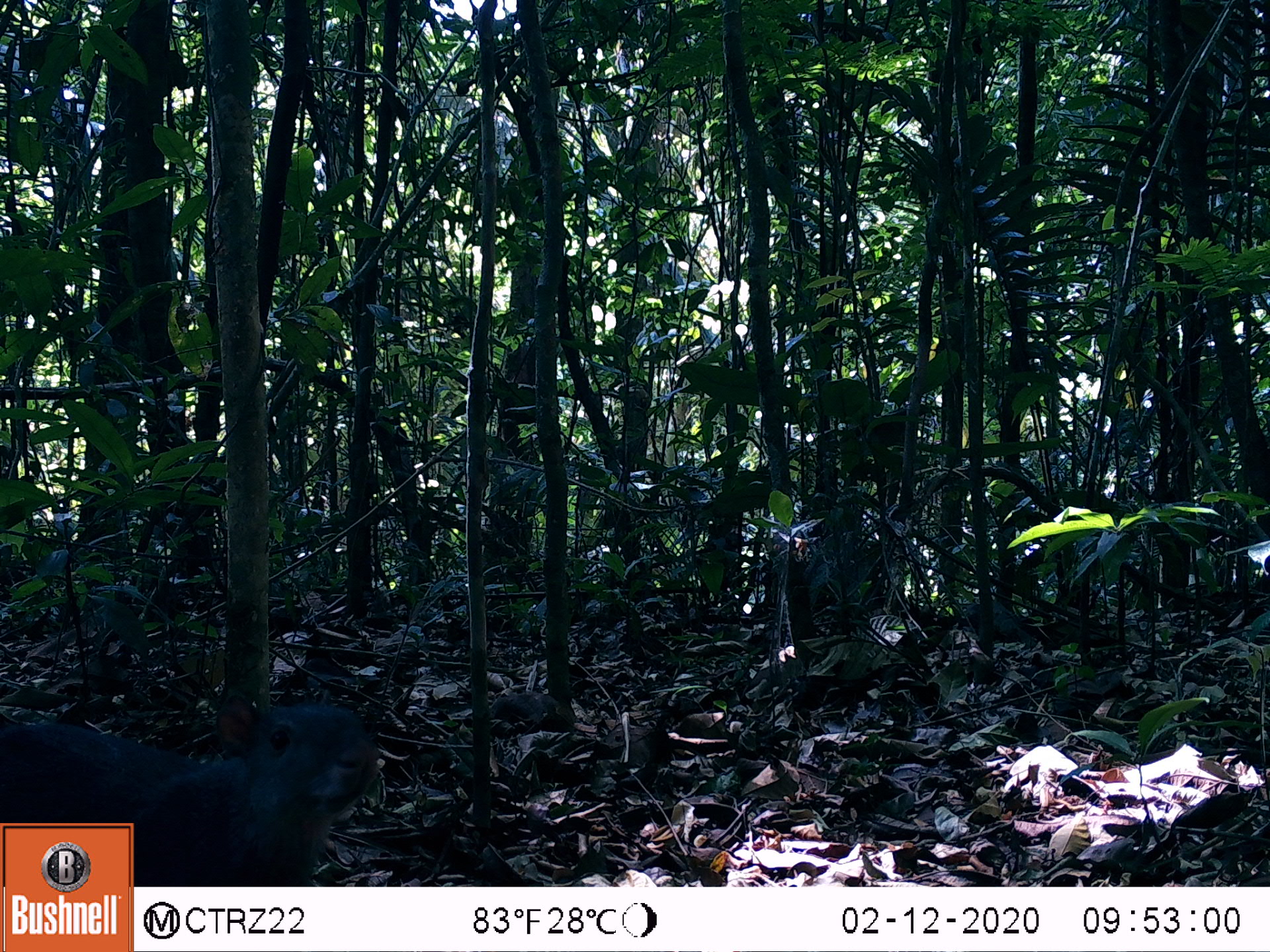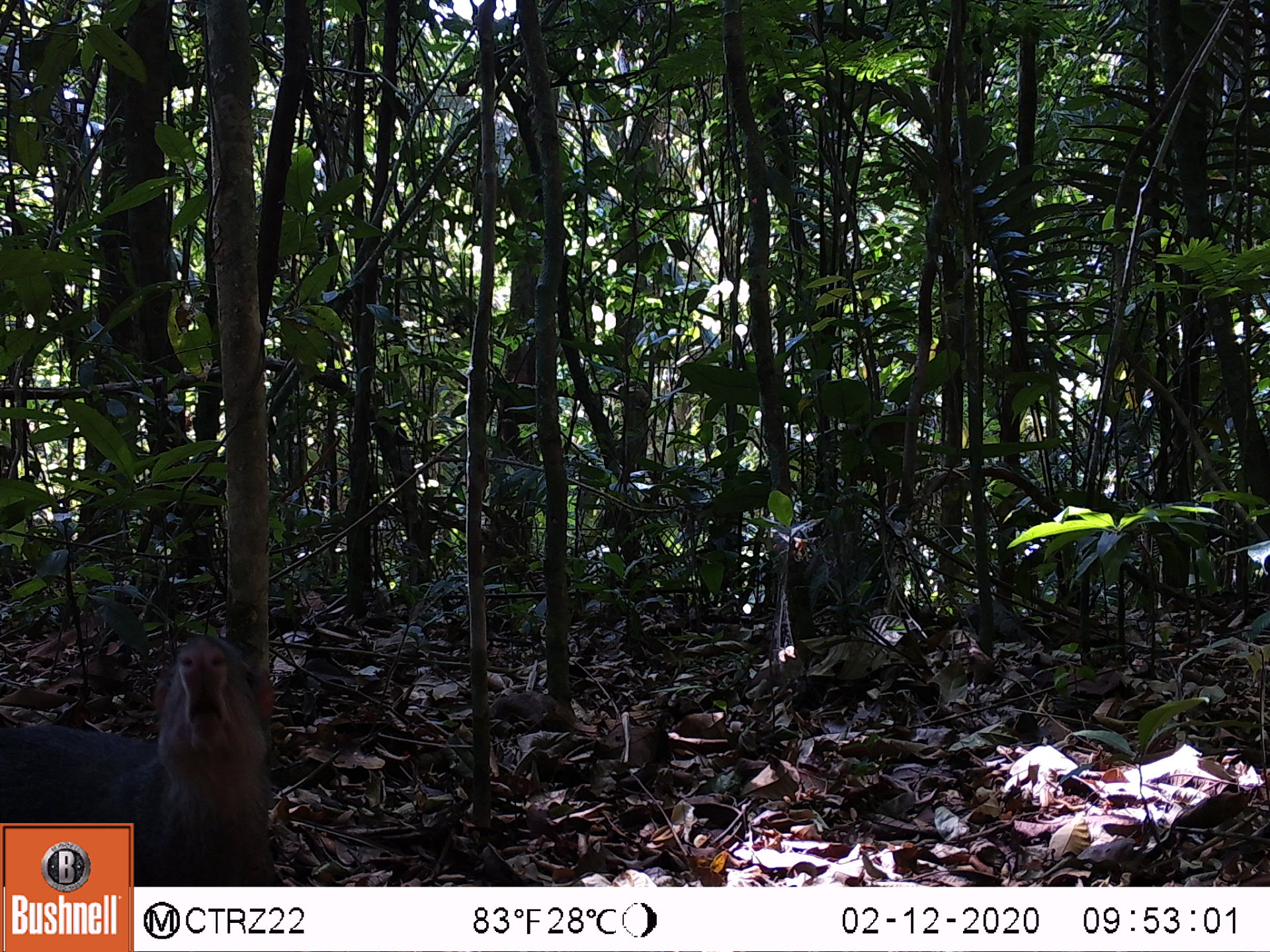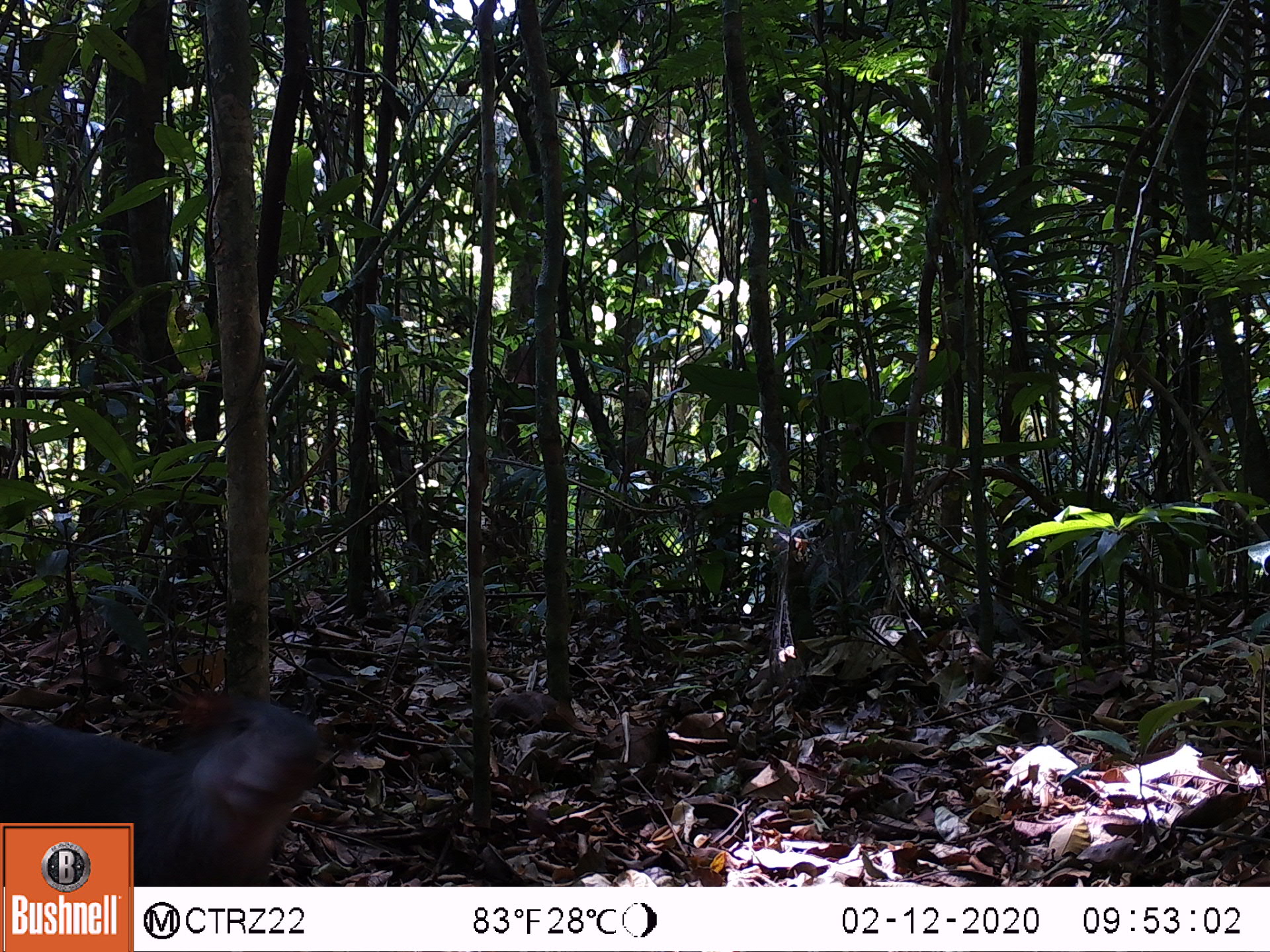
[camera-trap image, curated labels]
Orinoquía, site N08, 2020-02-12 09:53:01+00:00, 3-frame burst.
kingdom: Animalia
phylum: Chordata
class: Mammalia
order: Rodentia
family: Dasyproctidae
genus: Dasyprocta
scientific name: Dasyprocta fuliginosa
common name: black agouti